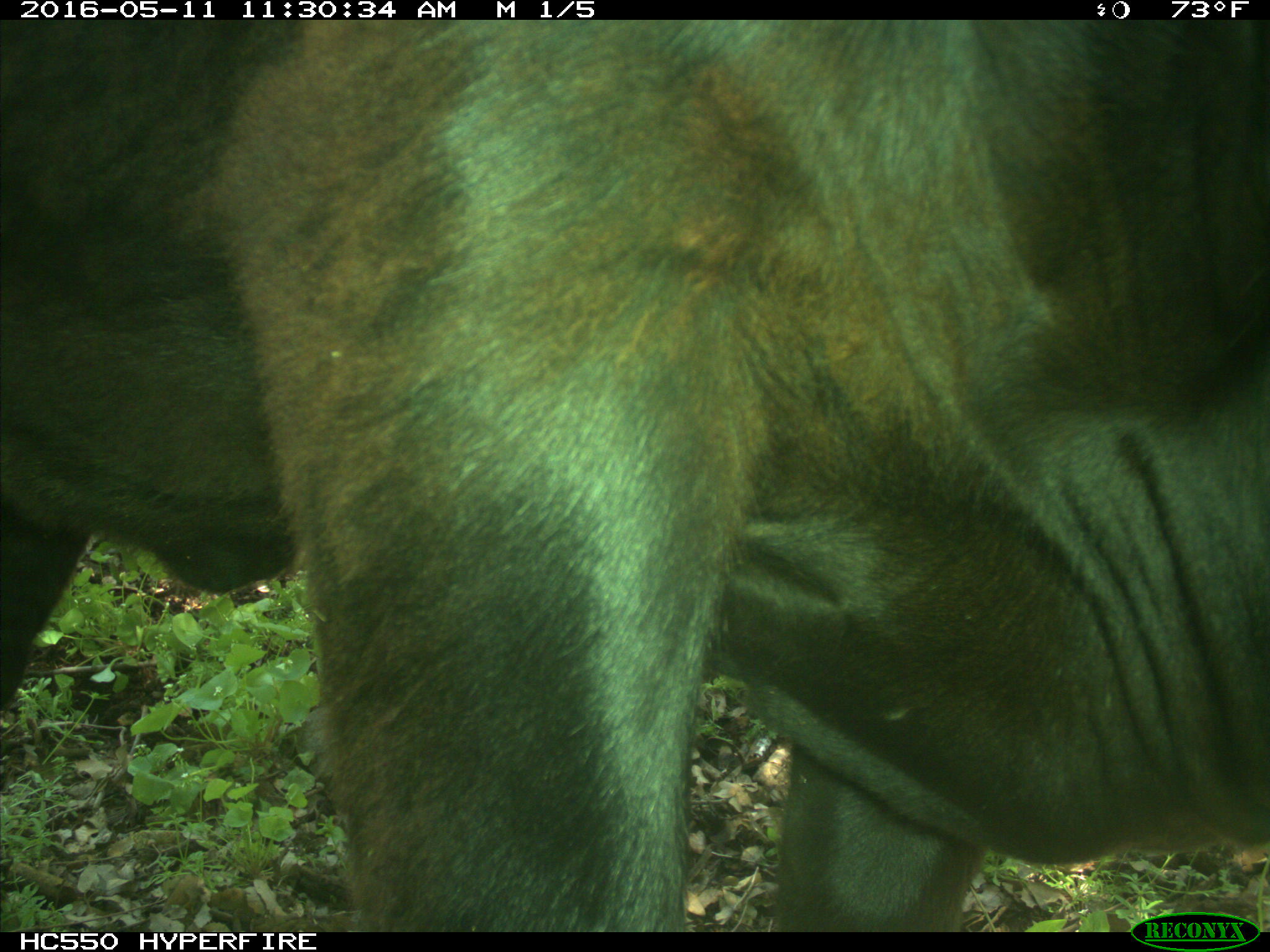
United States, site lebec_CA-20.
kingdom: Animalia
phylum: Chordata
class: Mammalia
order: Artiodactyla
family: Bovidae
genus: Bos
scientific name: Bos taurus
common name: domestic cow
Bos taurus (domestic cow).